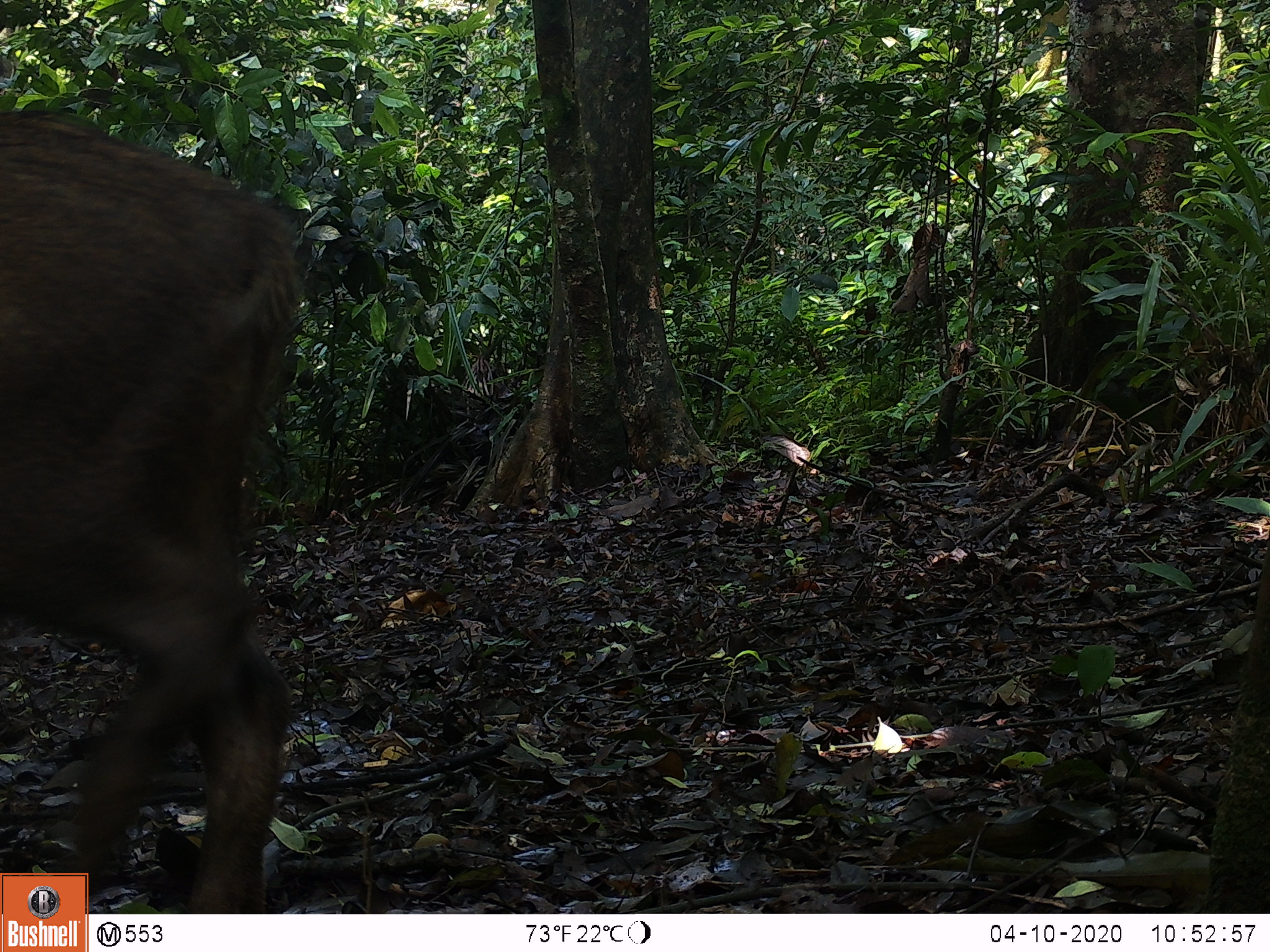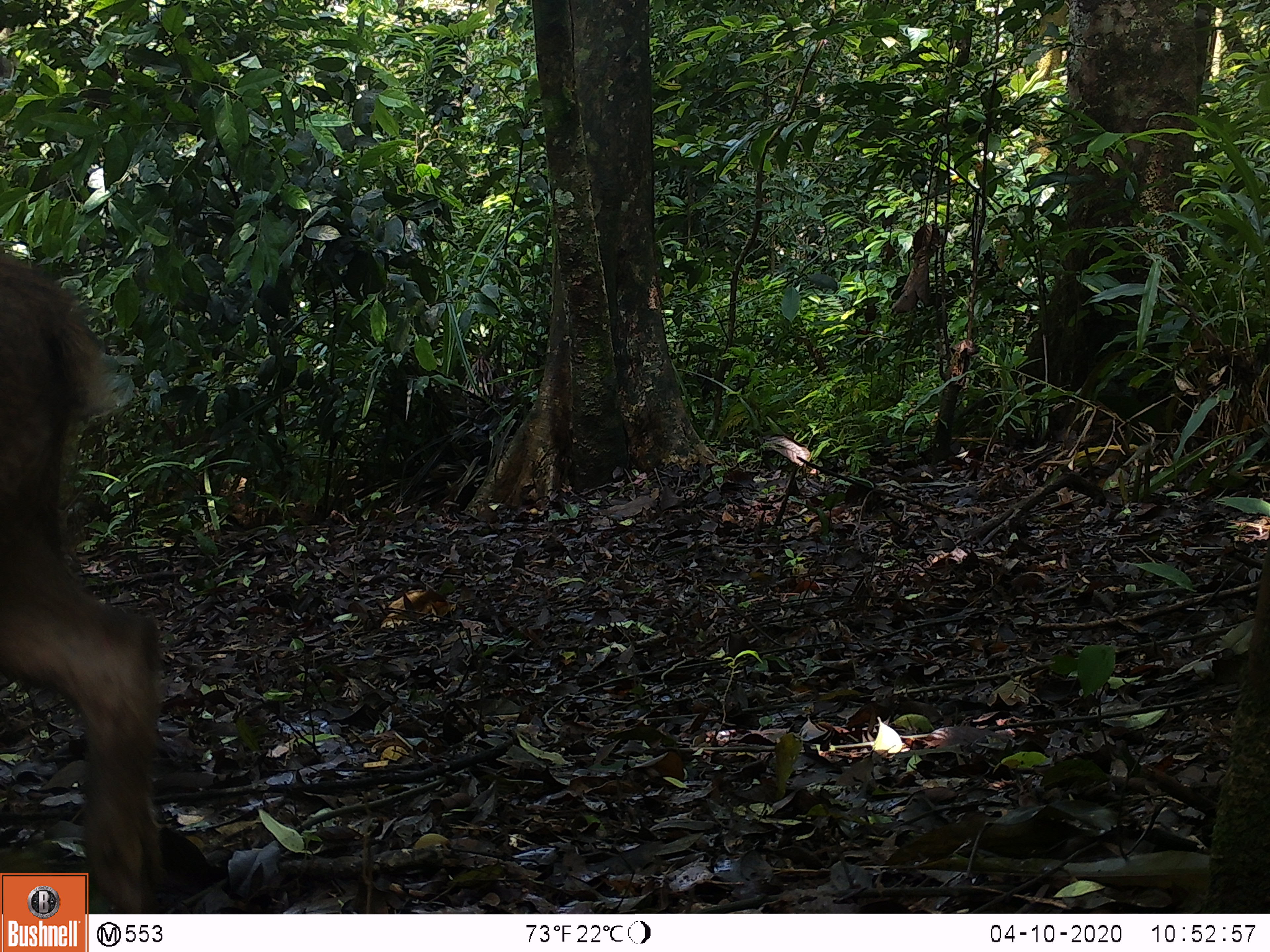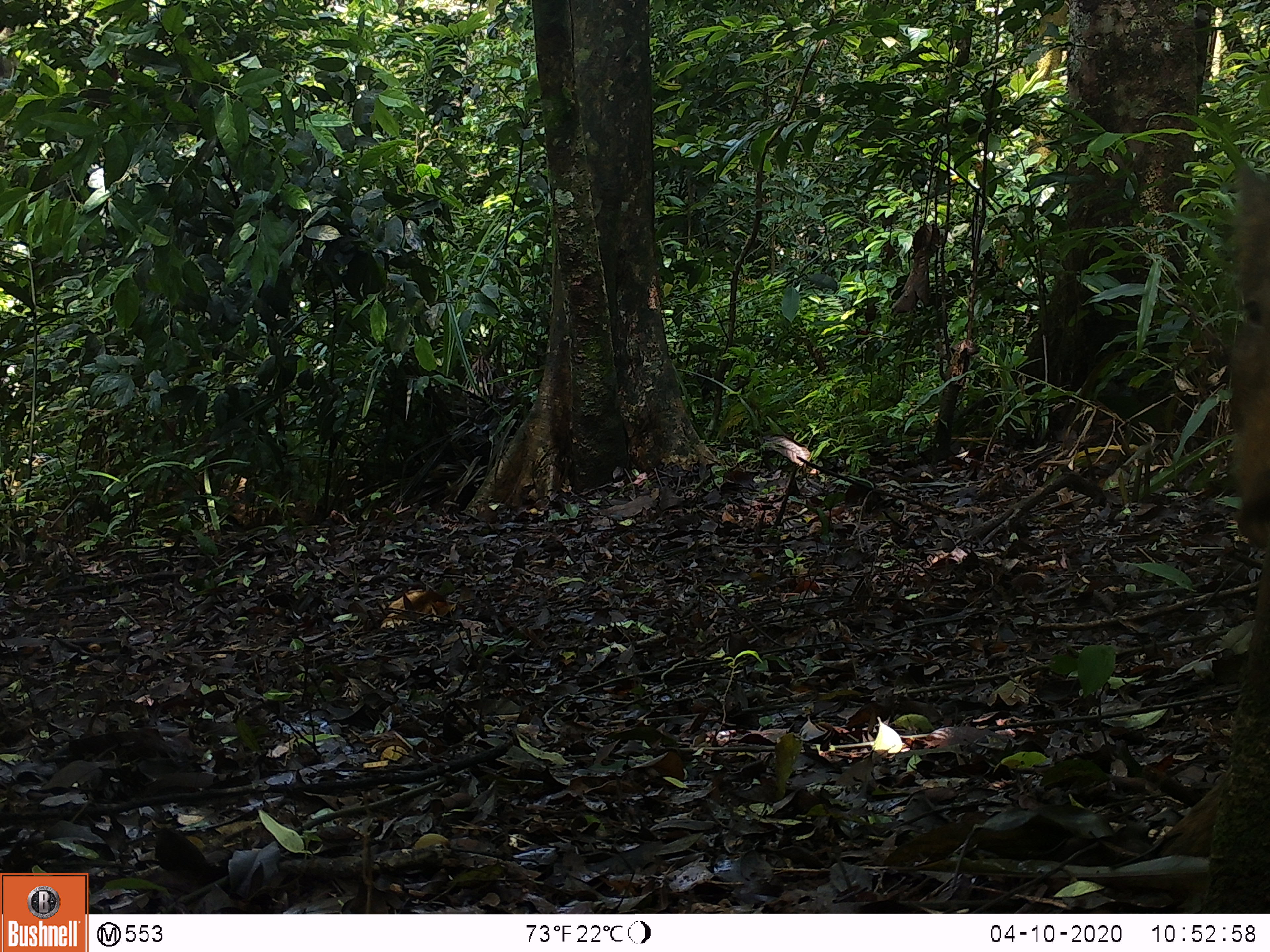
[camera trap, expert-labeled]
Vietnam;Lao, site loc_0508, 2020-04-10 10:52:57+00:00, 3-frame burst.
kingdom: Animalia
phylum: Chordata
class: Mammalia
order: Artiodactyla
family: Suidae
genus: Sus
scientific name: Sus scrofa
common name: eurasian wild pig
Eurasian wild pig (Sus scrofa). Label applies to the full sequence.